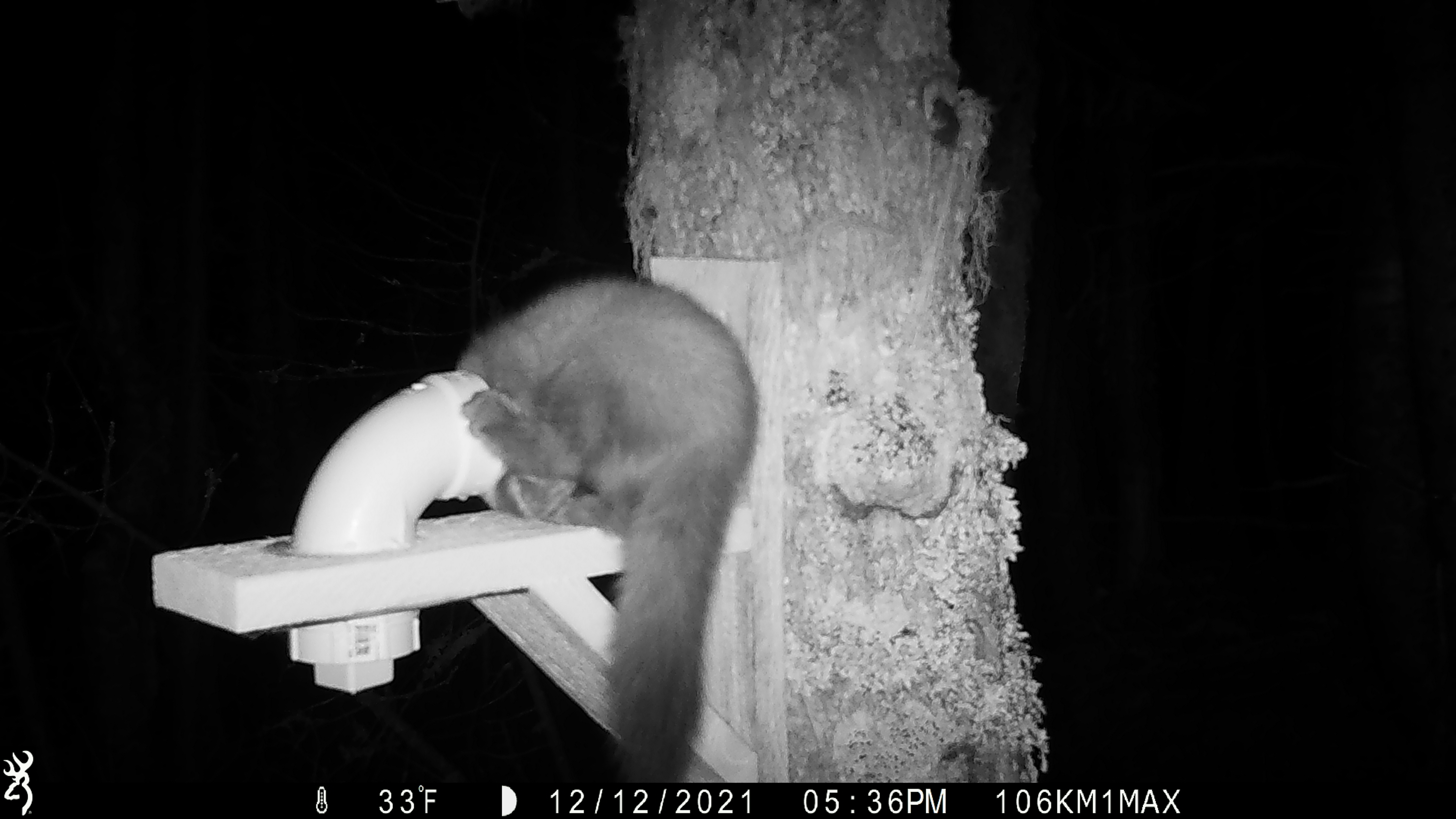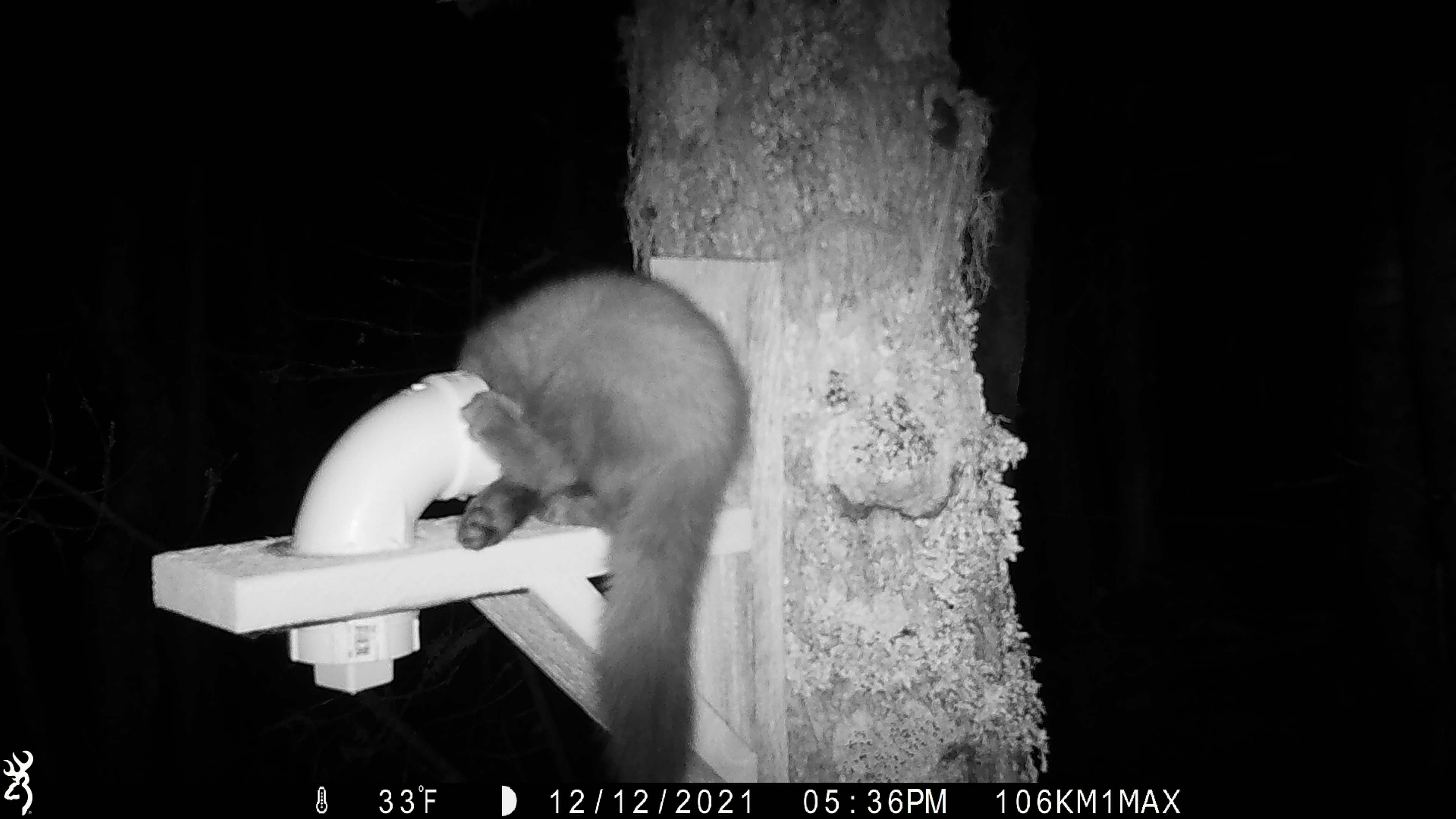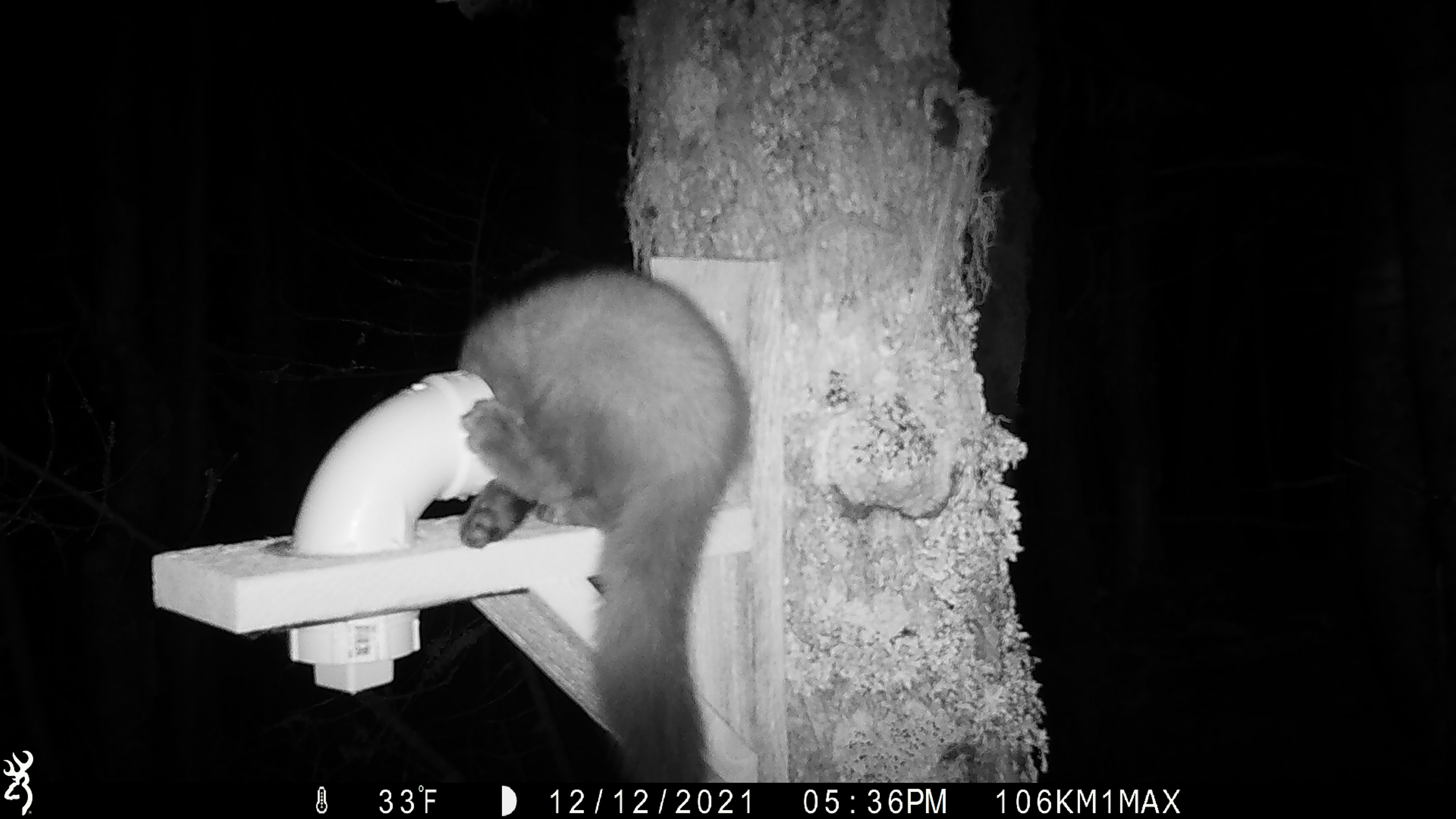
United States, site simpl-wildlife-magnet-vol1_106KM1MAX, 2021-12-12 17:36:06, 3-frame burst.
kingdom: Animalia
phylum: Chordata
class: Mammalia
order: Carnivora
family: Mustelidae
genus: Martes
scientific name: Martes americana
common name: american marten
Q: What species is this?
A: American marten (Martes americana).